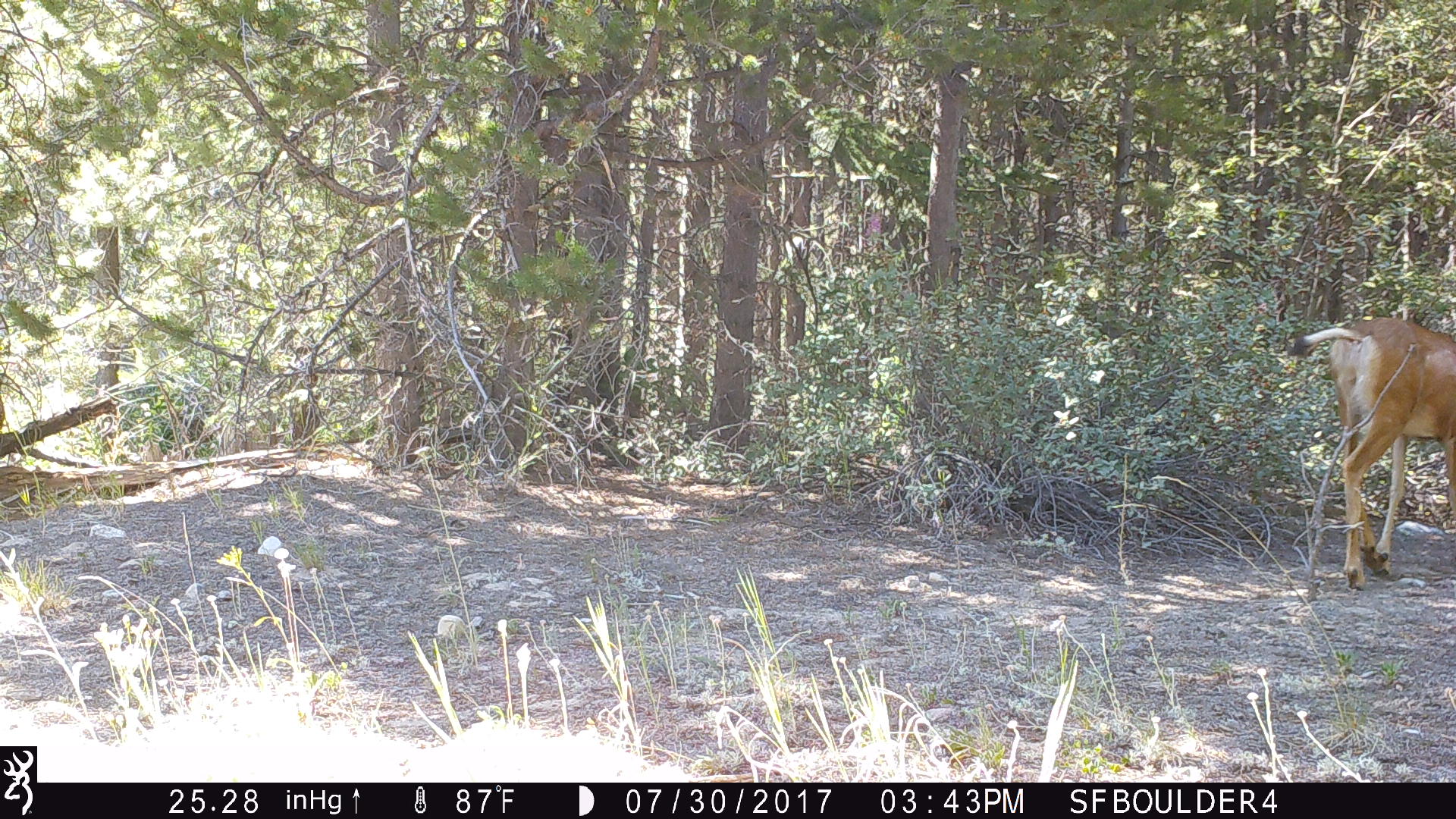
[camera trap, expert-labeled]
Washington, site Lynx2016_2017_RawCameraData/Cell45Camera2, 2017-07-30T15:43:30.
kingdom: Animalia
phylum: Chordata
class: Mammalia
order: Artiodactyla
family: Cervidae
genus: Odocoileus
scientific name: Odocoileus hemionus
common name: mule deer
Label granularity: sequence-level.